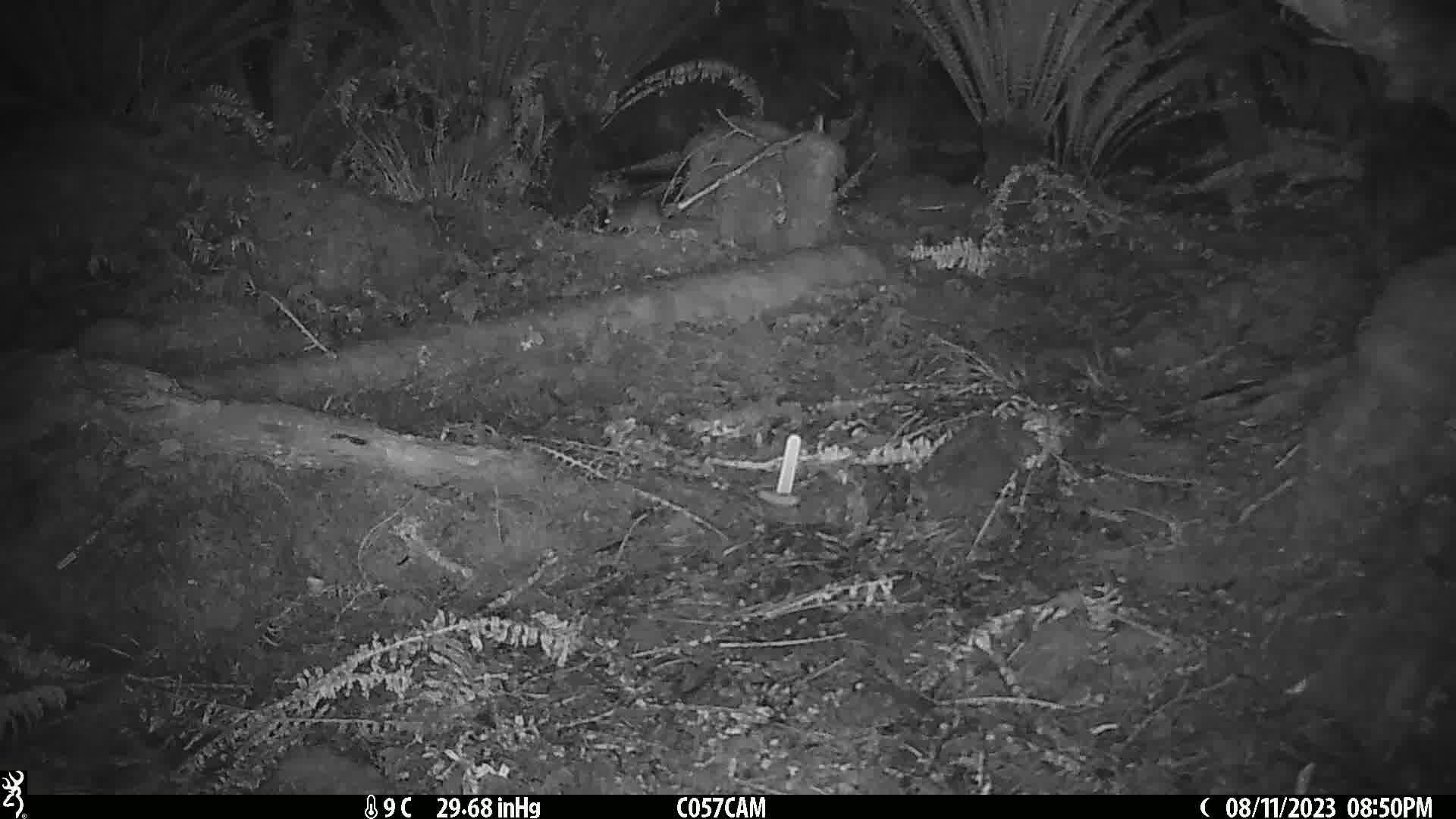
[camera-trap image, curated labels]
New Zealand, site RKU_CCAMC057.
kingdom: Animalia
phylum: Chordata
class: Mammalia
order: Rodentia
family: Muridae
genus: Rattus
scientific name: Rattus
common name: rat